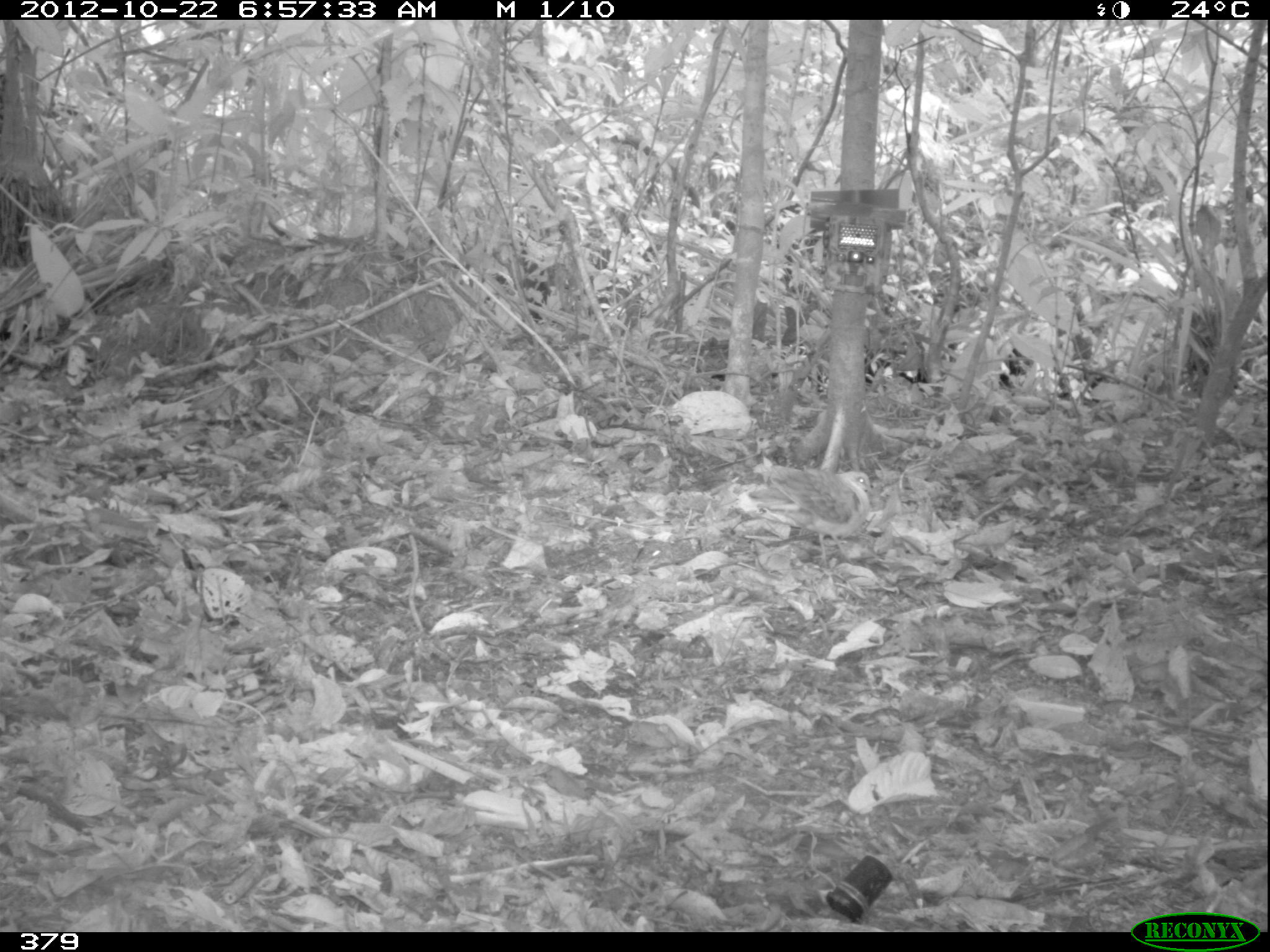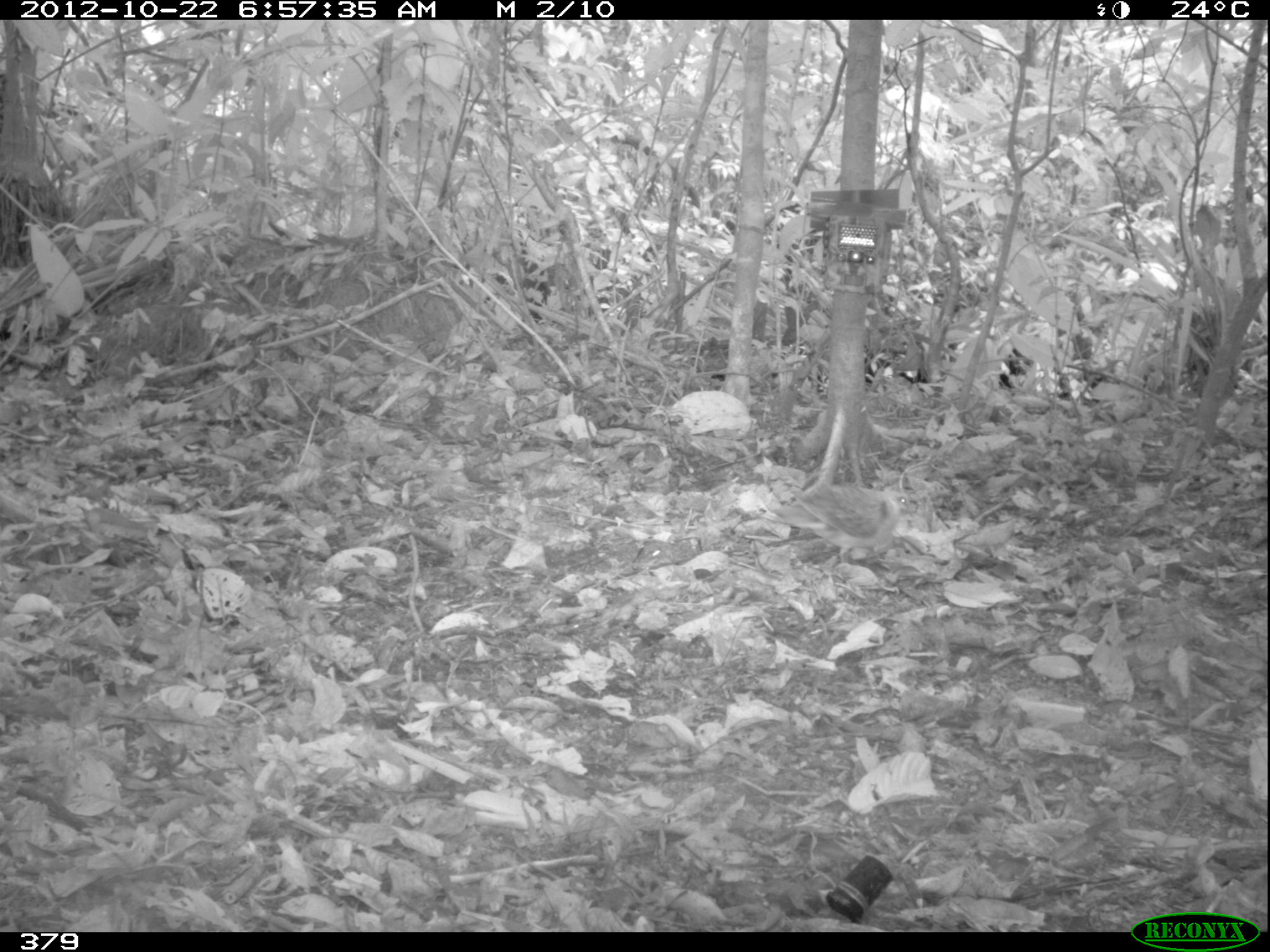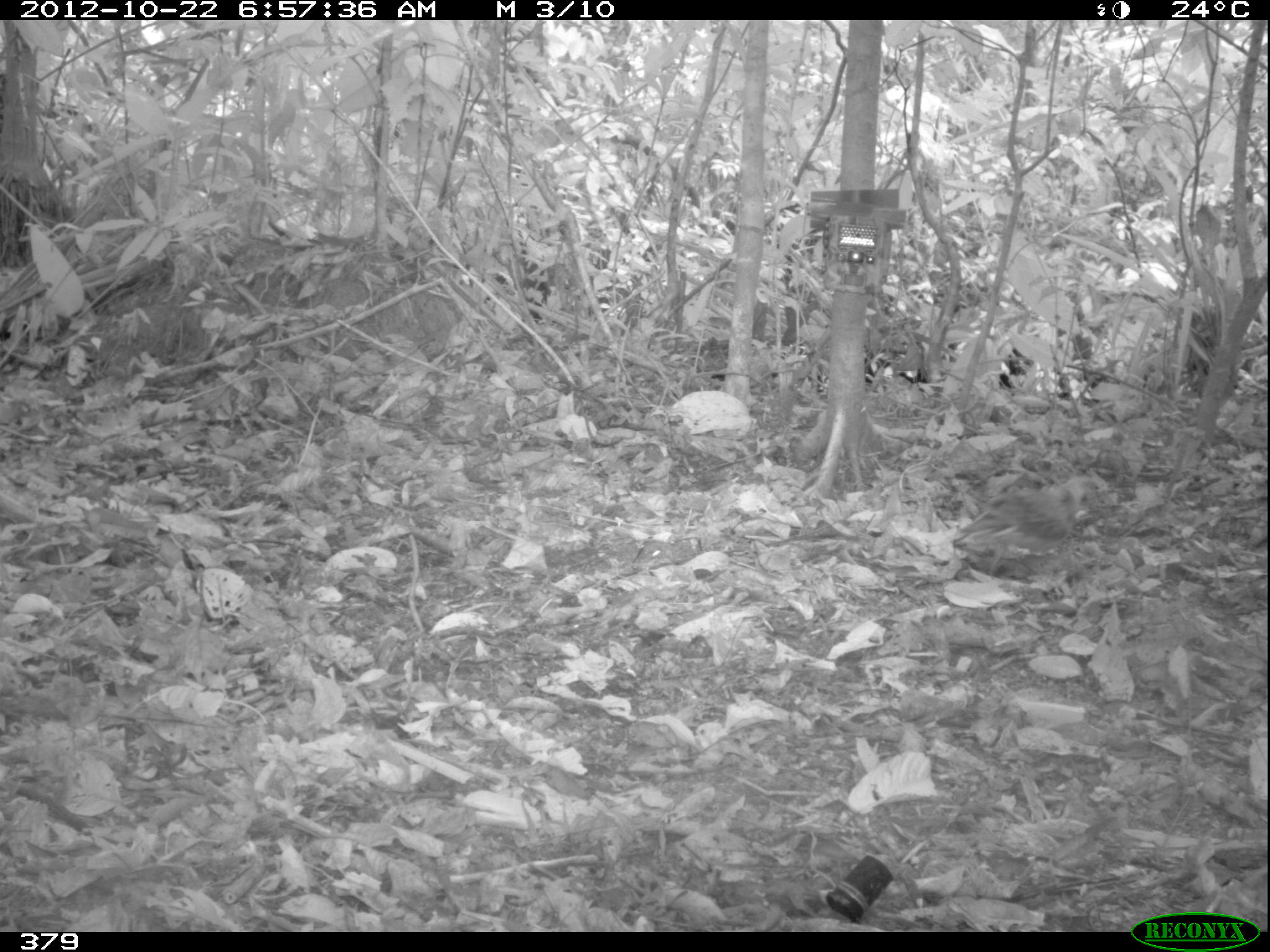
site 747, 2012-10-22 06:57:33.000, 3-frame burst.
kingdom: Animalia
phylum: Chordata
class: Aves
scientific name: Aves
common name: bird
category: unknown bird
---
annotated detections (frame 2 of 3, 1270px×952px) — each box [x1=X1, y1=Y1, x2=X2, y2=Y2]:
unknown bird: [x1=767, y1=482, x2=915, y2=565]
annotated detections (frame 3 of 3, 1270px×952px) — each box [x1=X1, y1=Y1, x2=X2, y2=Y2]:
unknown bird: [x1=949, y1=474, x2=1093, y2=576]